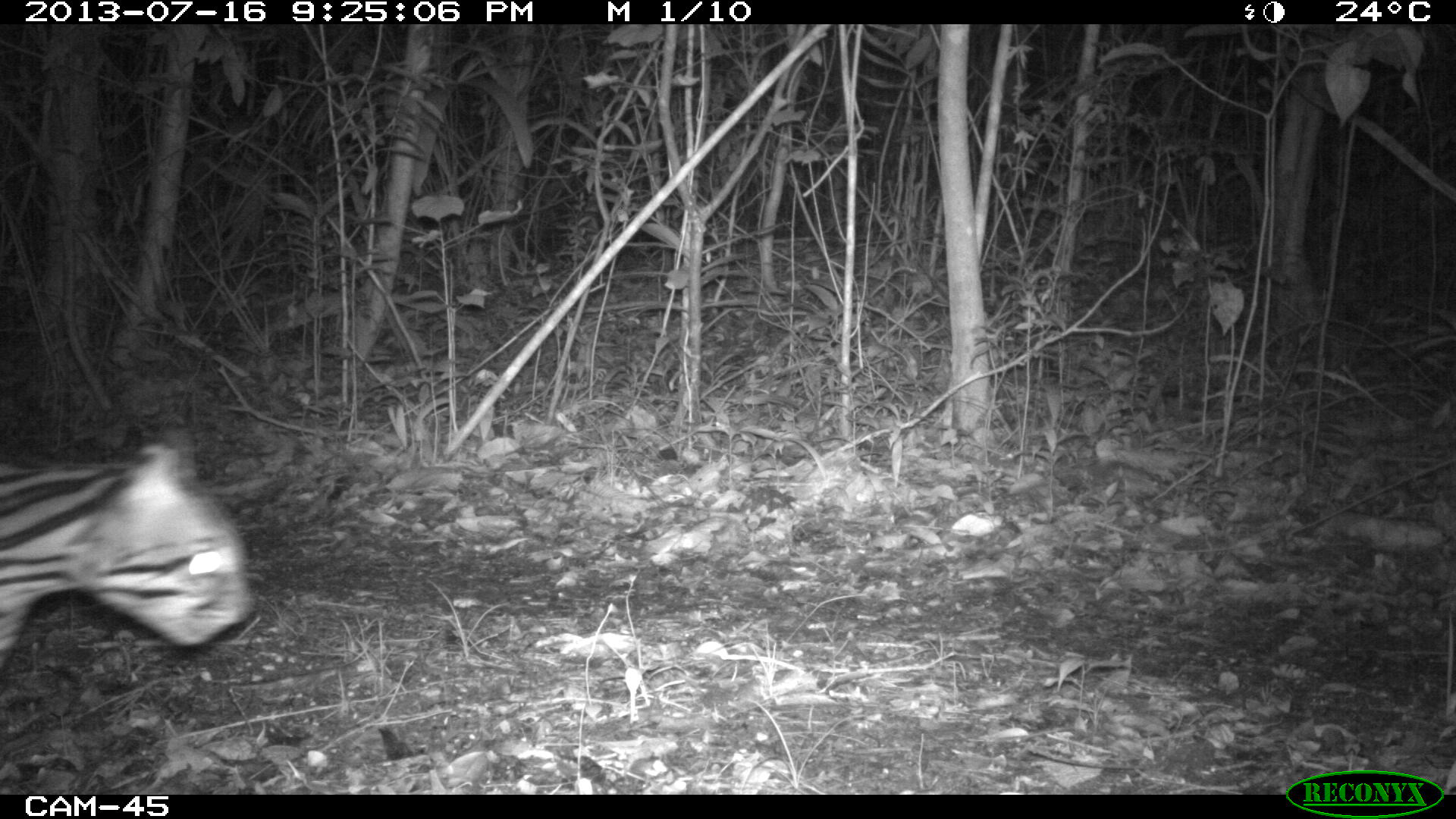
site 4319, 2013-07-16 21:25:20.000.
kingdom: Animalia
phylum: Chordata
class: Mammalia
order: Carnivora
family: Felidae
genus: Leopardus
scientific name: Leopardus pardalis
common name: ocelot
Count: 1.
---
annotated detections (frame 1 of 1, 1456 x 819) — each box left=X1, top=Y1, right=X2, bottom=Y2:
leopardus pardalis: left=0, top=428, right=255, bottom=662